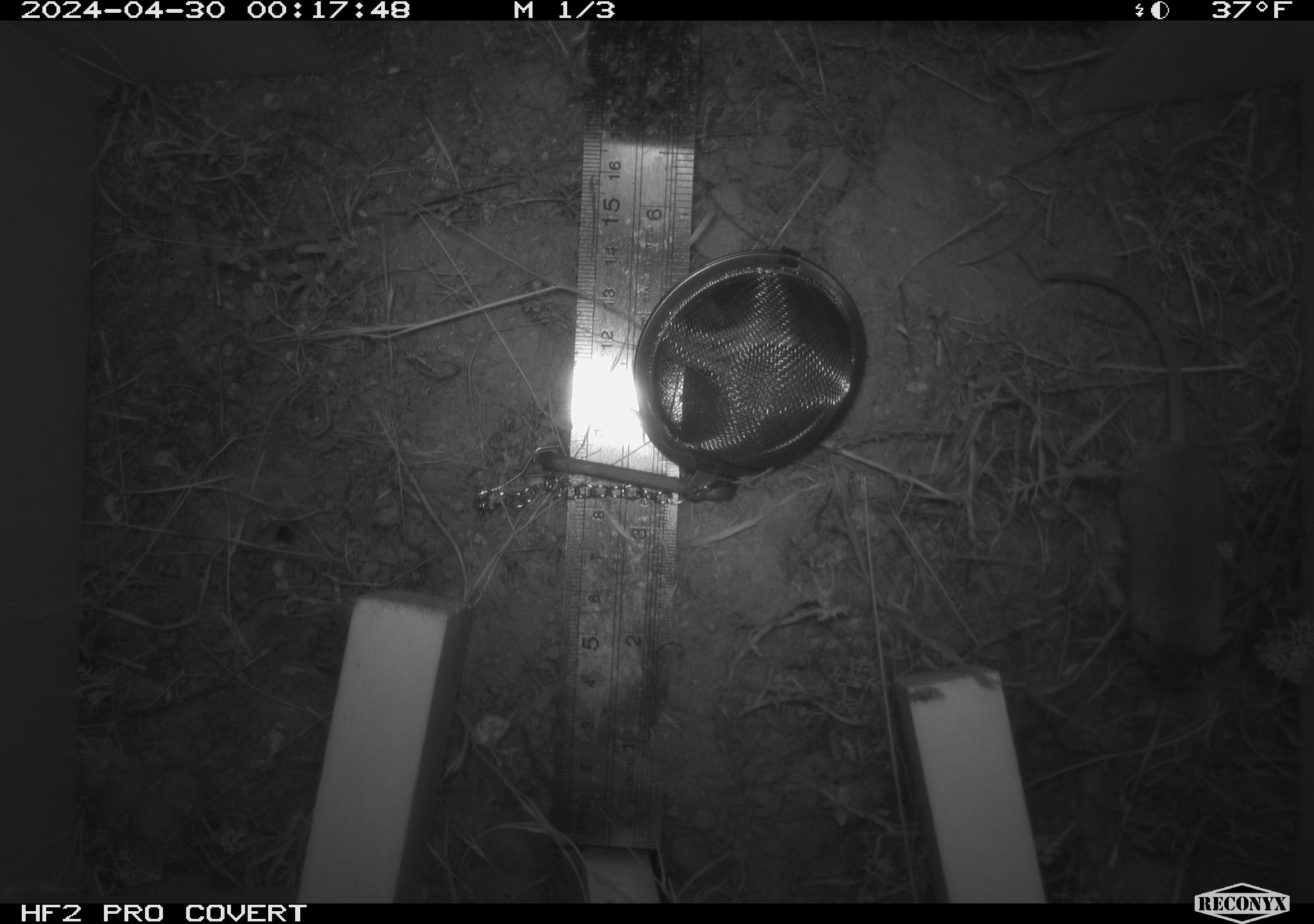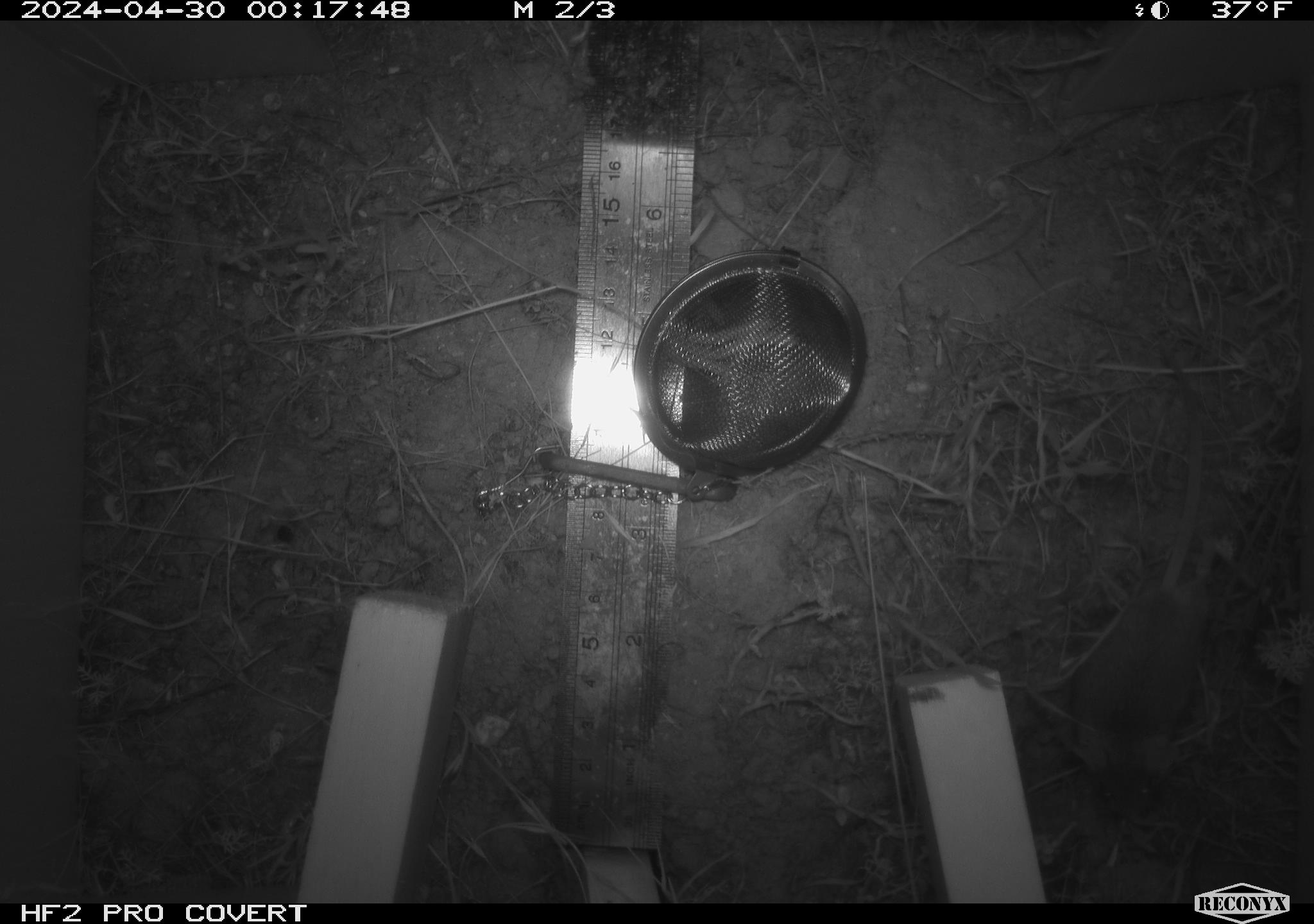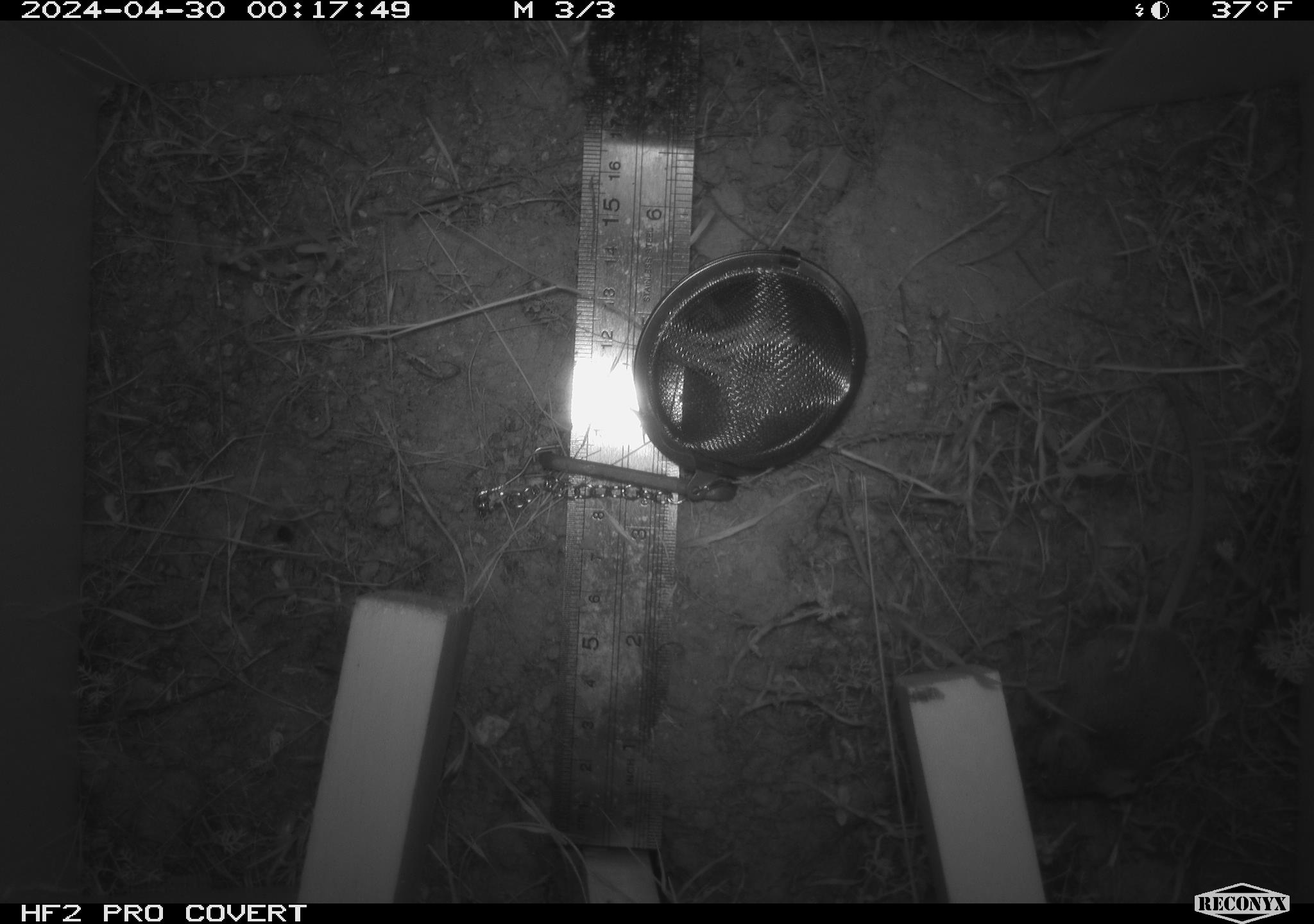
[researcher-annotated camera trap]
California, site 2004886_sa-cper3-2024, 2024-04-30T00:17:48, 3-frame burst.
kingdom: Animalia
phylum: Chordata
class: Mammalia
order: Rodentia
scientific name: Rodentia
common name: rodent